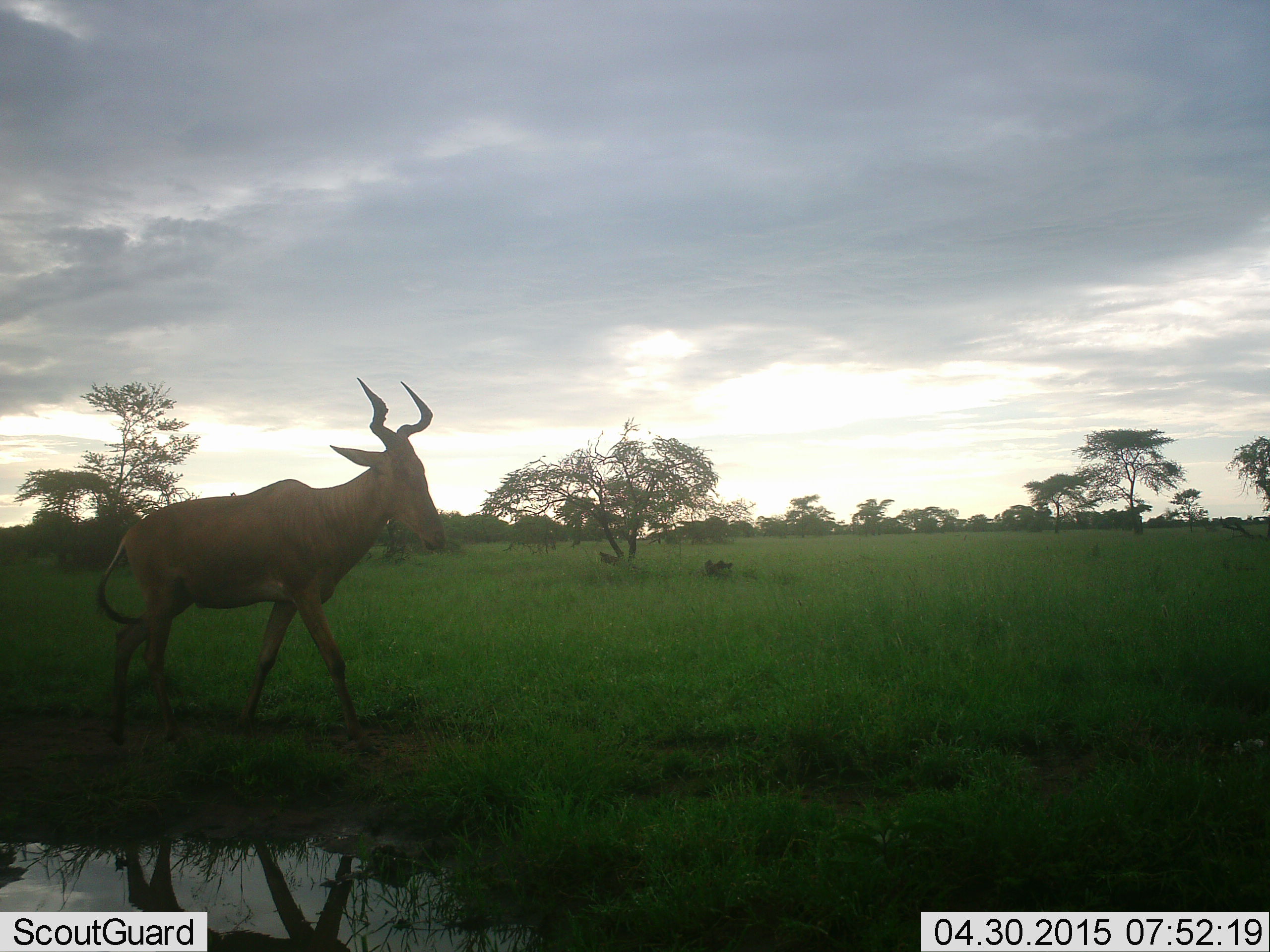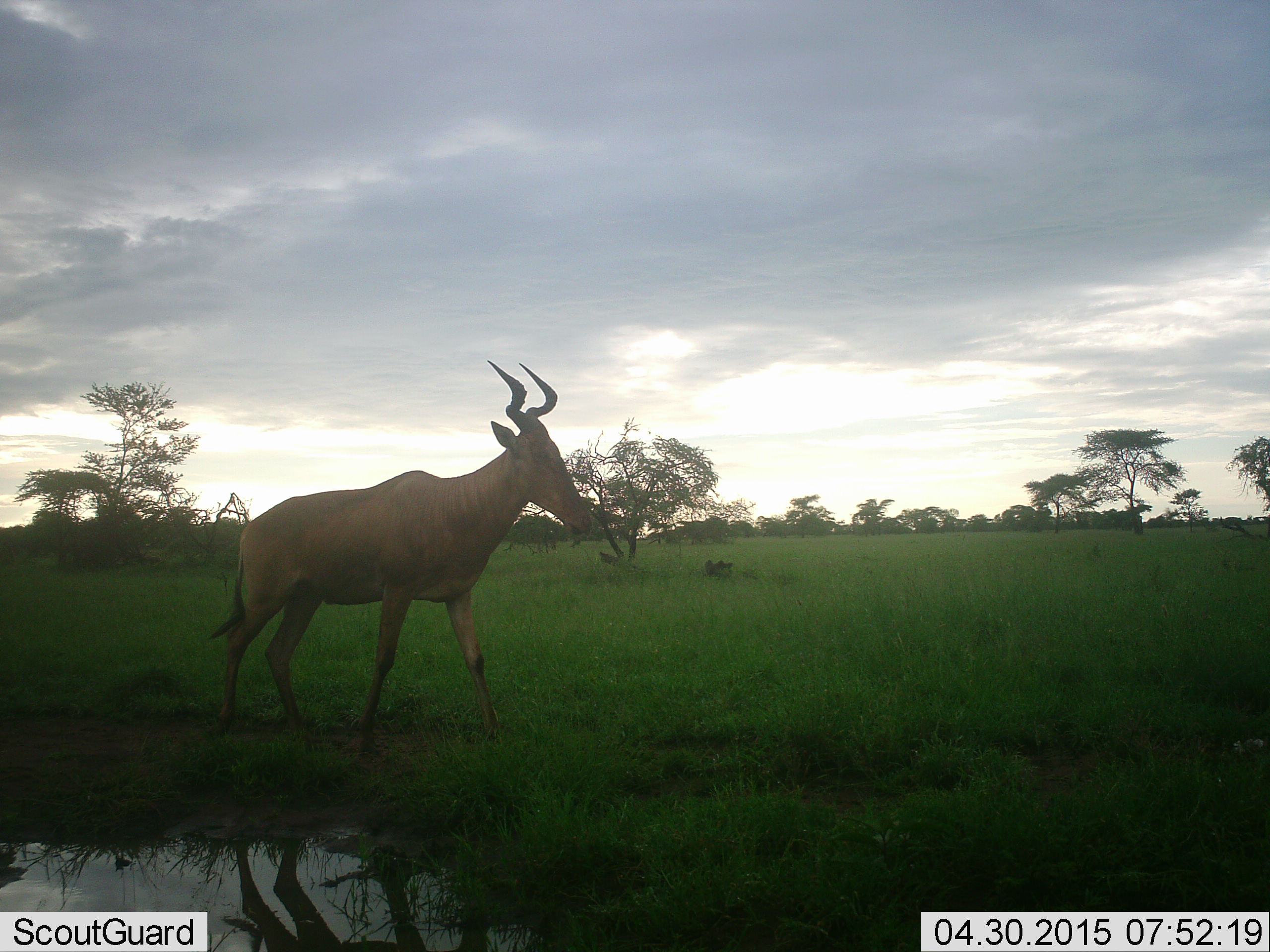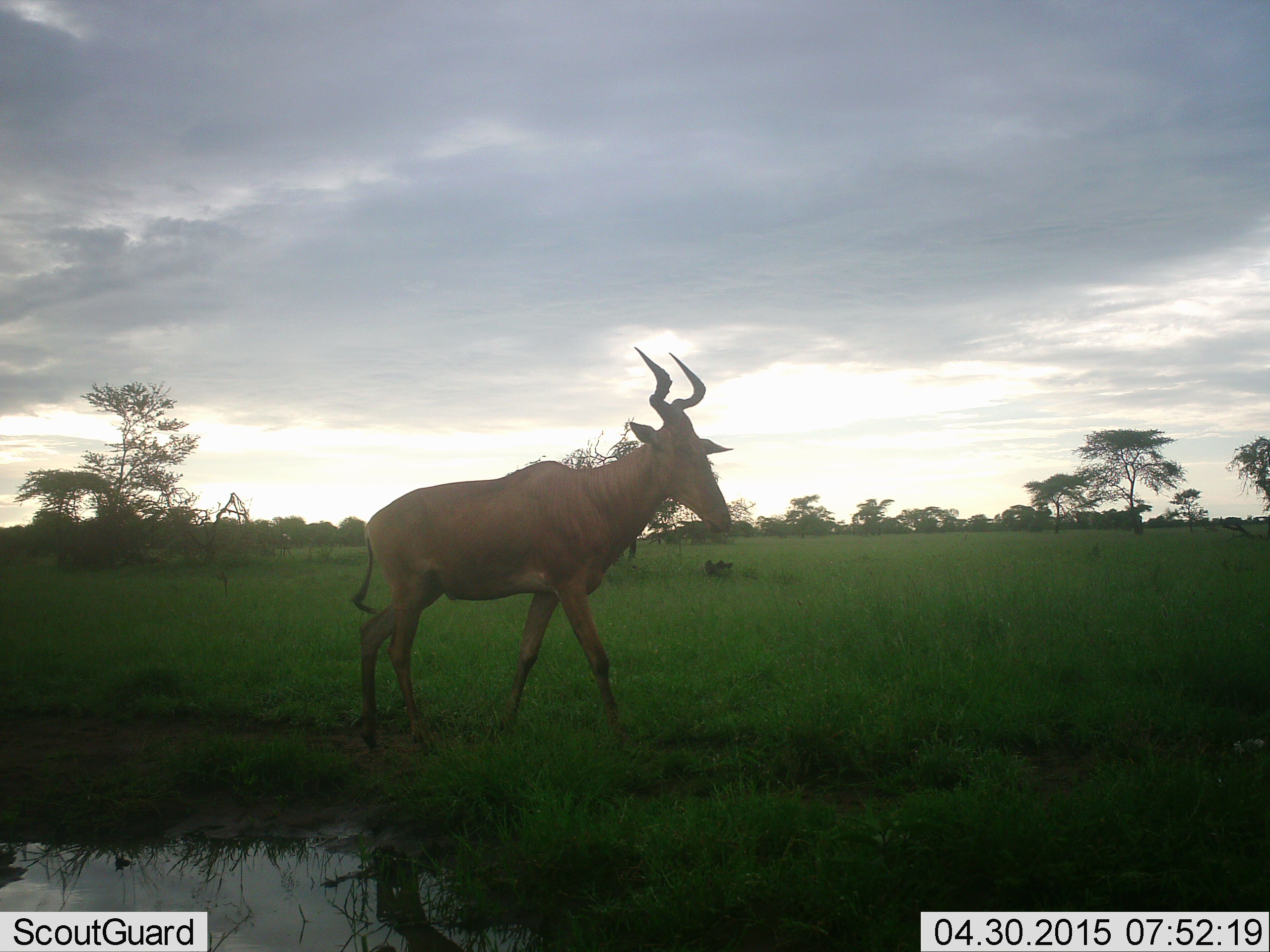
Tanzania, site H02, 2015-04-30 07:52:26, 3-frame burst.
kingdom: Animalia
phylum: Chordata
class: Mammalia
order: Artiodactyla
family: Bovidae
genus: Alcelaphus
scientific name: Alcelaphus buselaphus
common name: hartebeest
Hartebeest (Alcelaphus buselaphus), count 1. Behavior (volunteer vote fractions): standing 10%, resting 0%, moving 90%, interacting 0%. Young present (vote fraction): 0%. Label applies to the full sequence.